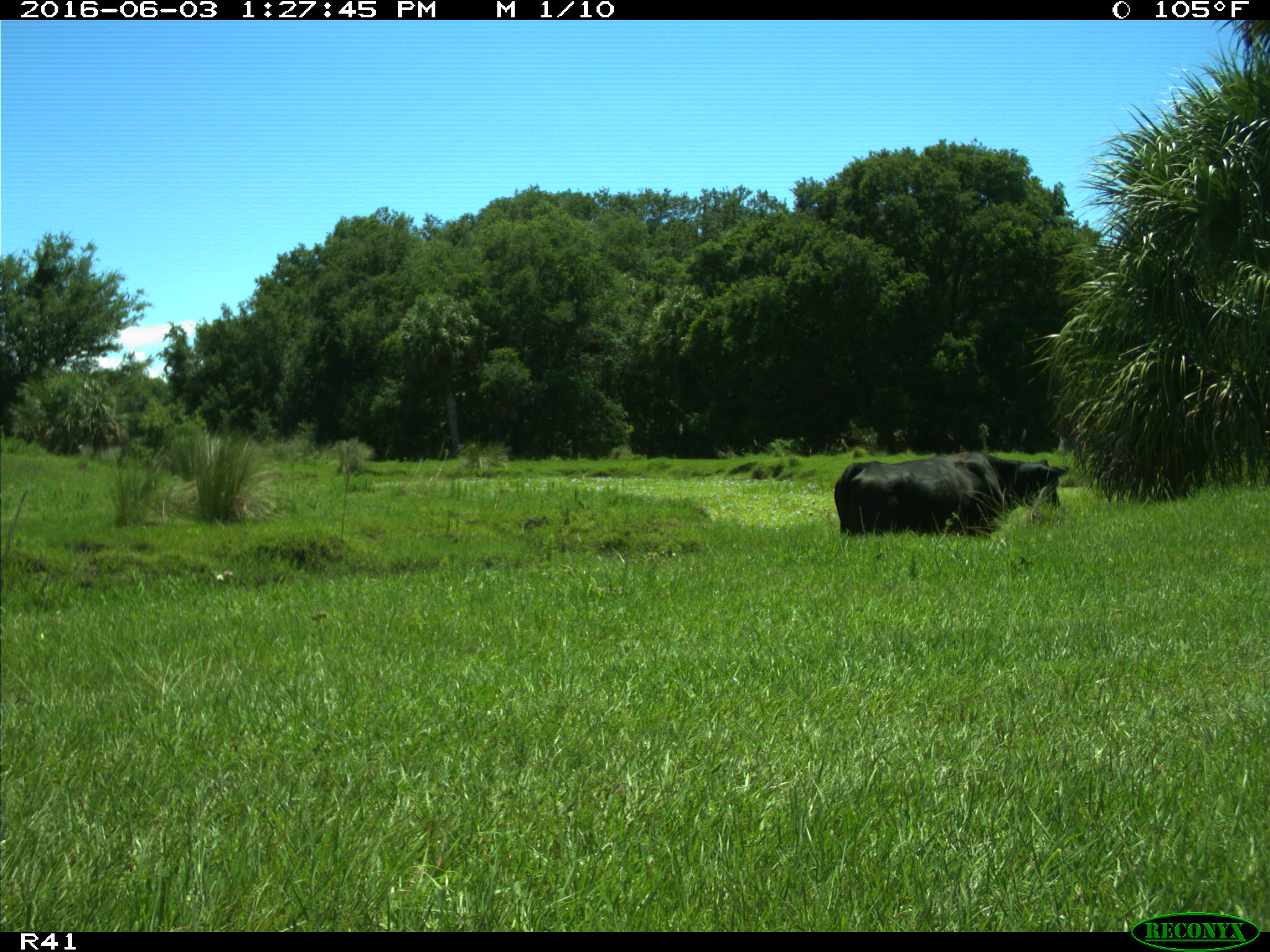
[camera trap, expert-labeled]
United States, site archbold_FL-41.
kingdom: Animalia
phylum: Chordata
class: Mammalia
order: Artiodactyla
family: Bovidae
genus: Bos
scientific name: Bos taurus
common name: domestic cow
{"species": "Bos taurus (domestic cow)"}